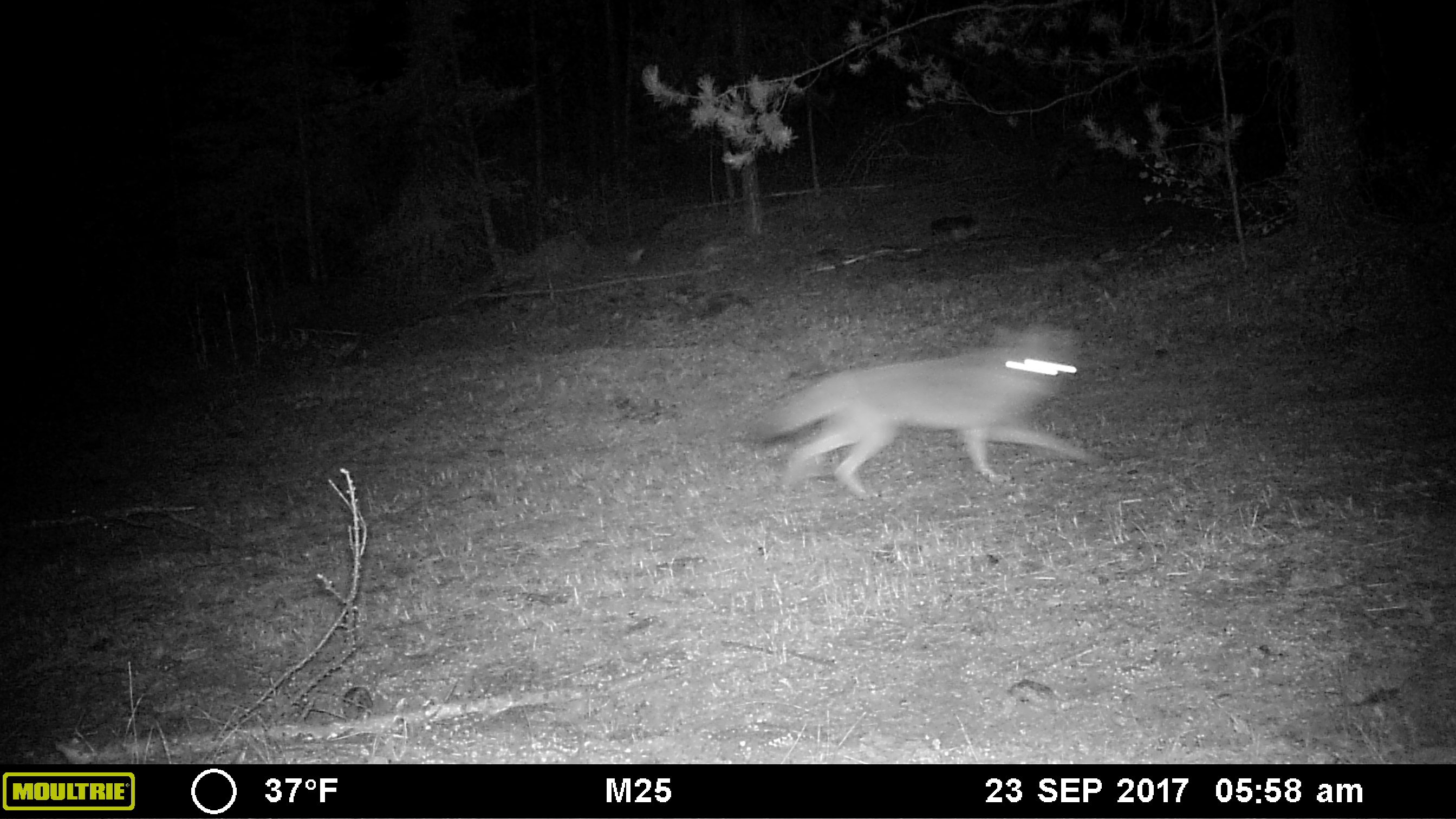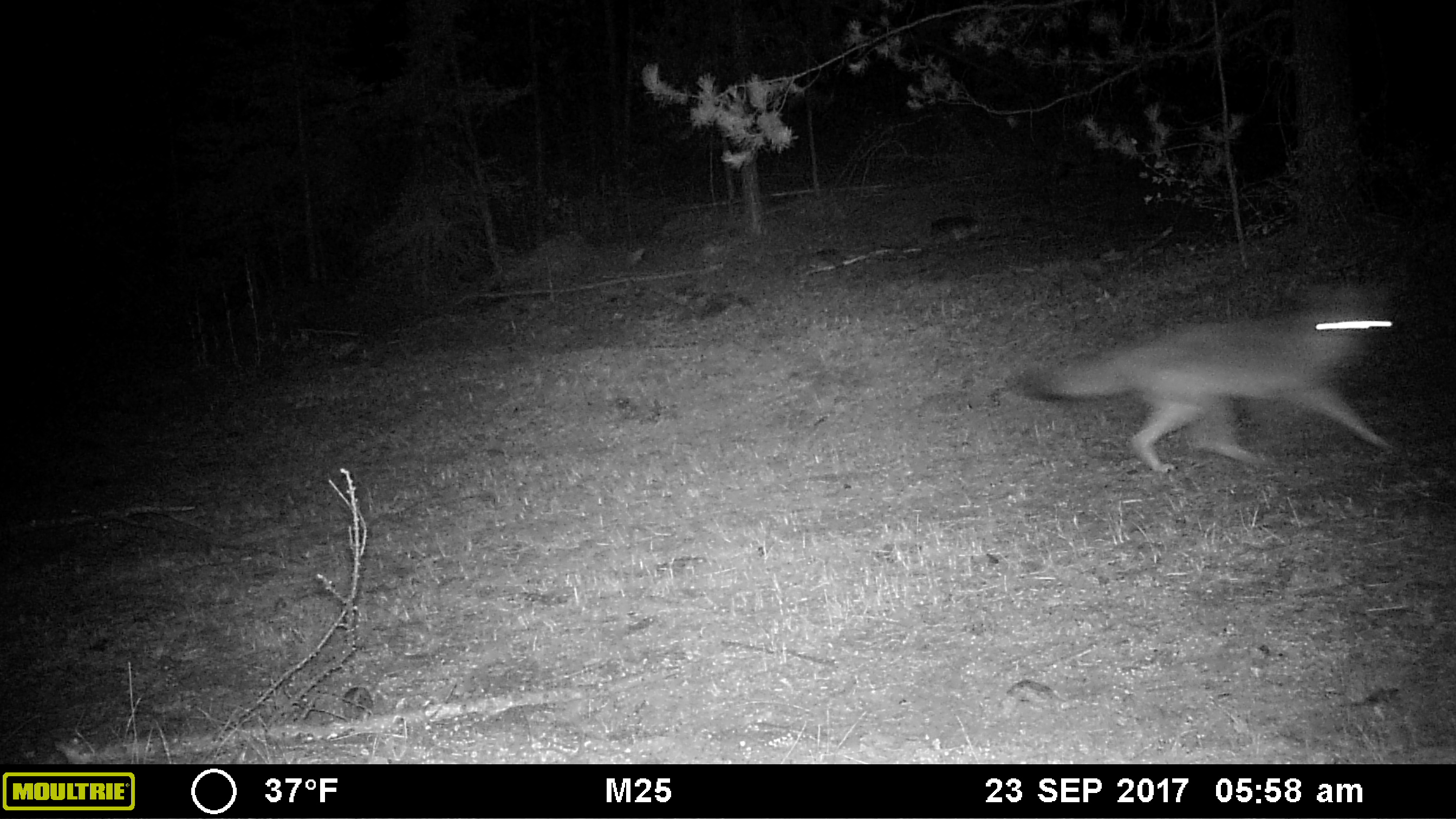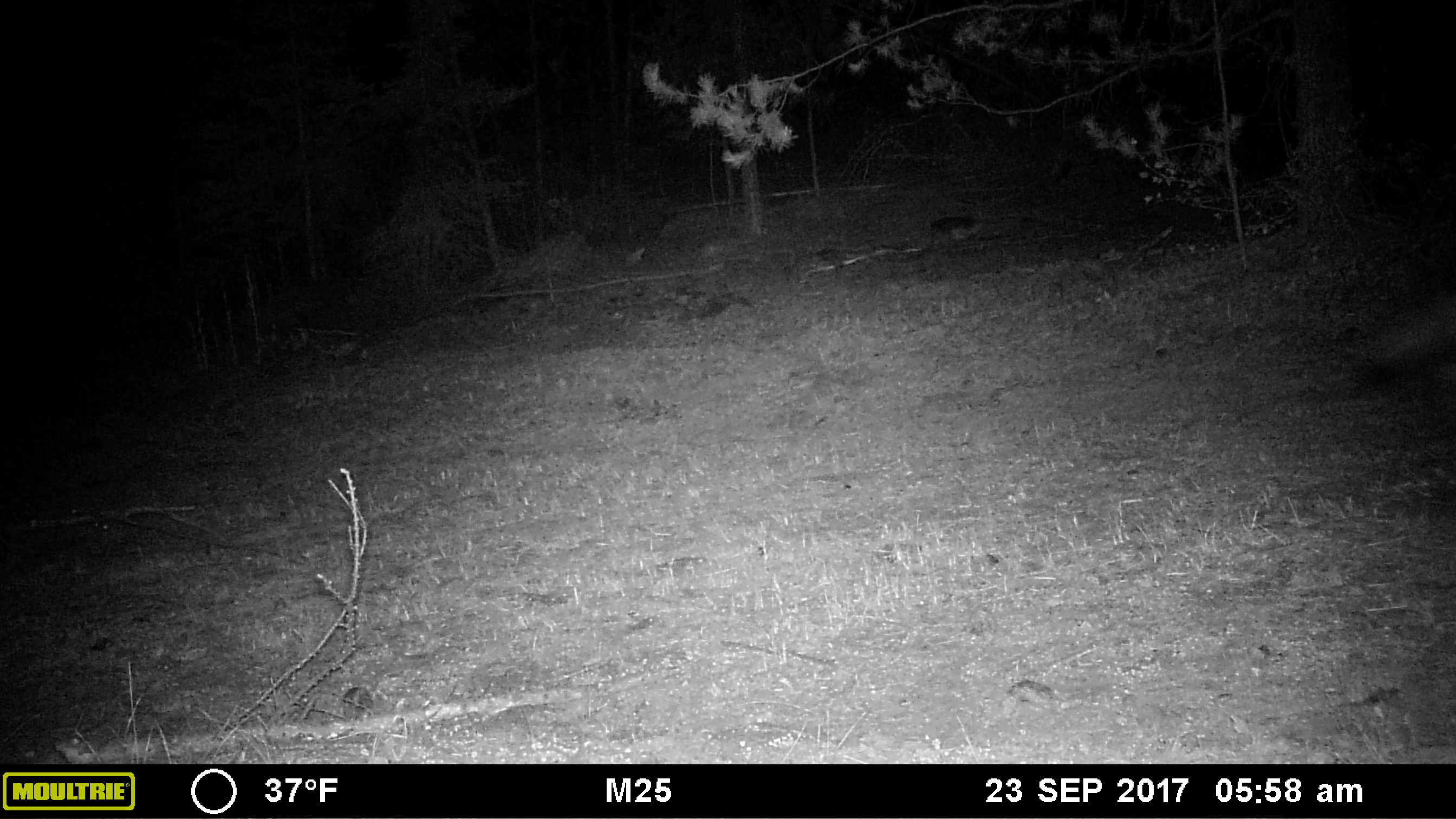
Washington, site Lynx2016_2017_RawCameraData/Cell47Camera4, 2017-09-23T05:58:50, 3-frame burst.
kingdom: Animalia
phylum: Chordata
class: Mammalia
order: Carnivora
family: Canidae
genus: Canis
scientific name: Canis latrans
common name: coyote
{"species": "Canis latrans (coyote)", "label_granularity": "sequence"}